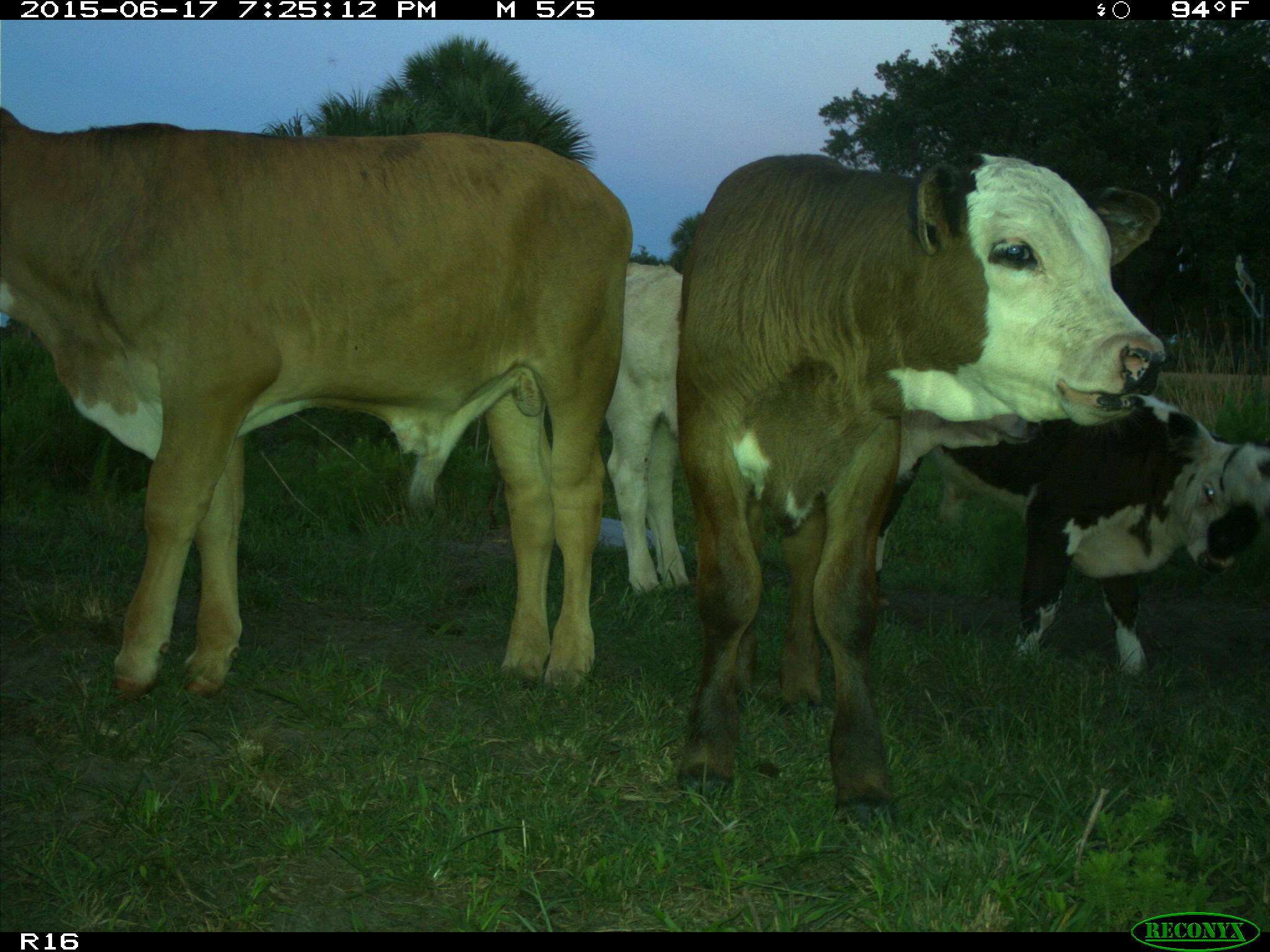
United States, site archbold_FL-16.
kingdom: Animalia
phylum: Chordata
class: Mammalia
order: Artiodactyla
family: Bovidae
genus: Bos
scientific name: Bos taurus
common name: domestic cow